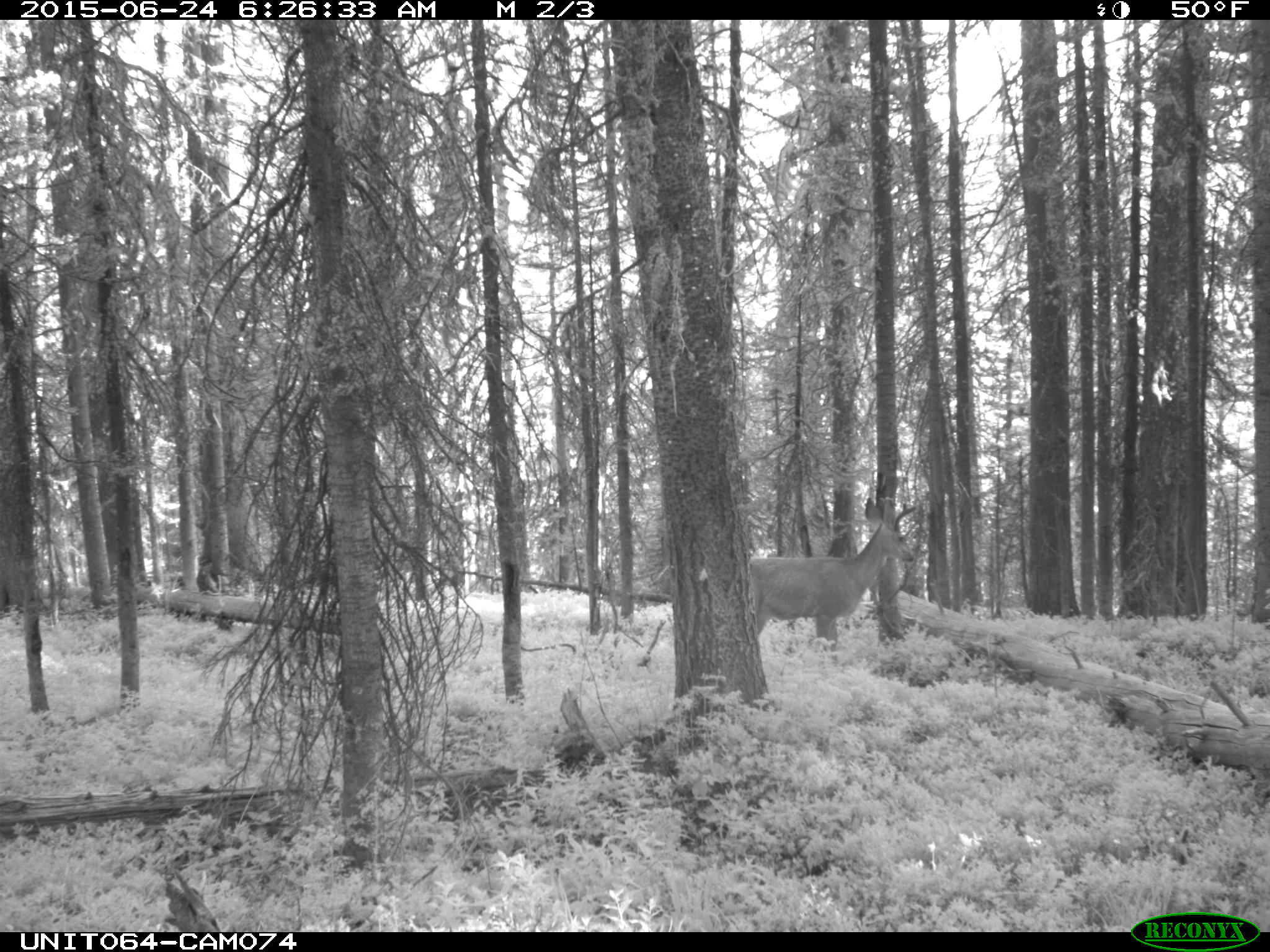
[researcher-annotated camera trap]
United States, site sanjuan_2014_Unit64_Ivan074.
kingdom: Animalia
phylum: Chordata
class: Mammalia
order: Artiodactyla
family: Cervidae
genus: Odocoileus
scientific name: Odocoileus hemionus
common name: mule deer